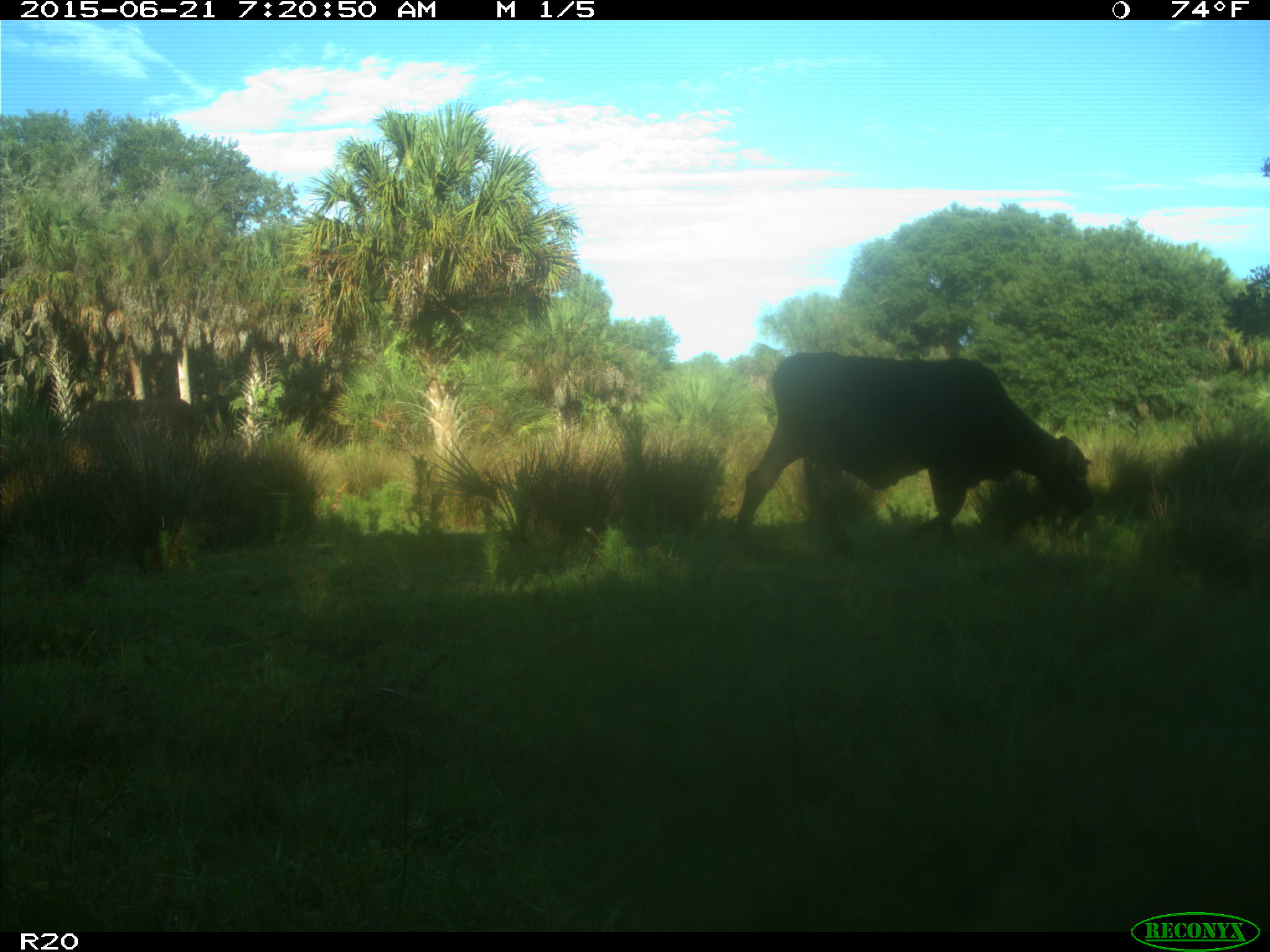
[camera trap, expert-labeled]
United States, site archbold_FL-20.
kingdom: Animalia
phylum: Chordata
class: Mammalia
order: Artiodactyla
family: Bovidae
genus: Bos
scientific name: Bos taurus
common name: domestic cow